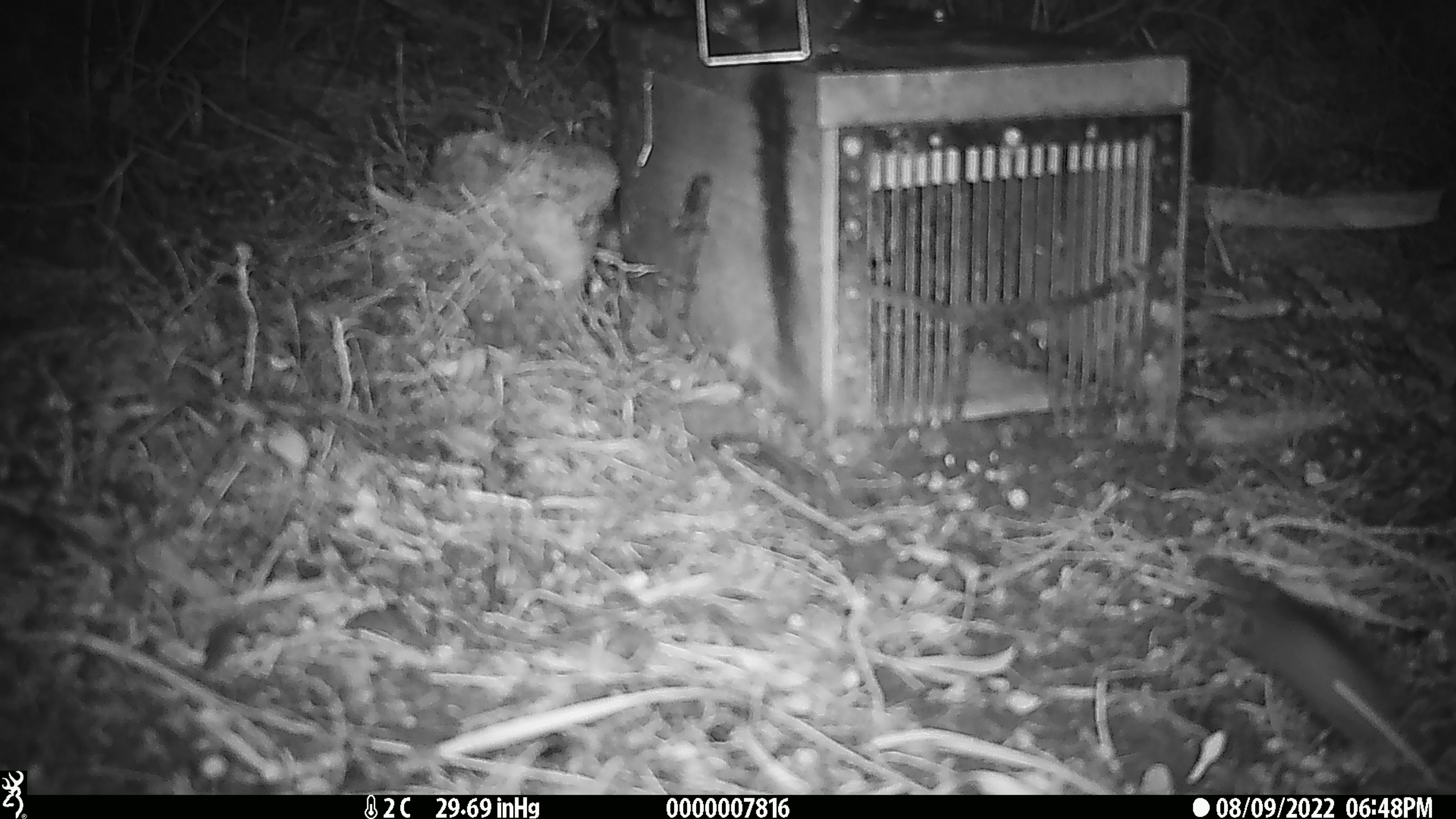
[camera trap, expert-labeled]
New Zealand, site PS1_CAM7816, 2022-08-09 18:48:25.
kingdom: Animalia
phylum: Chordata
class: Mammalia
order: Rodentia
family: Muridae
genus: Mus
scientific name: Mus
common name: mouse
Mouse (Mus).